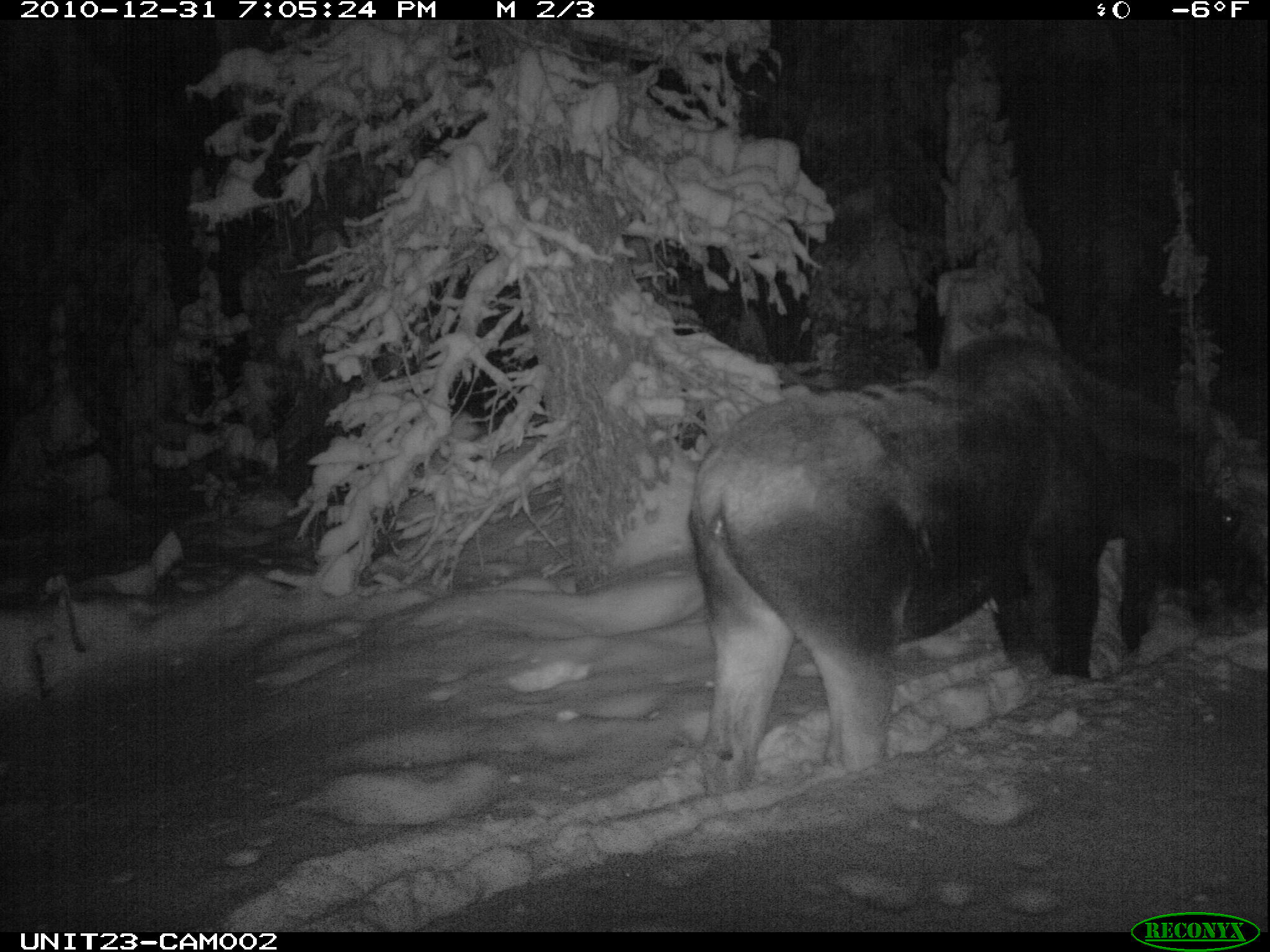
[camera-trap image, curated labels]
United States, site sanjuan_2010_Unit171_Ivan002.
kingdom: Animalia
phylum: Chordata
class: Mammalia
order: Artiodactyla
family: Cervidae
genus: Alces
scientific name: Alces alces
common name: moose